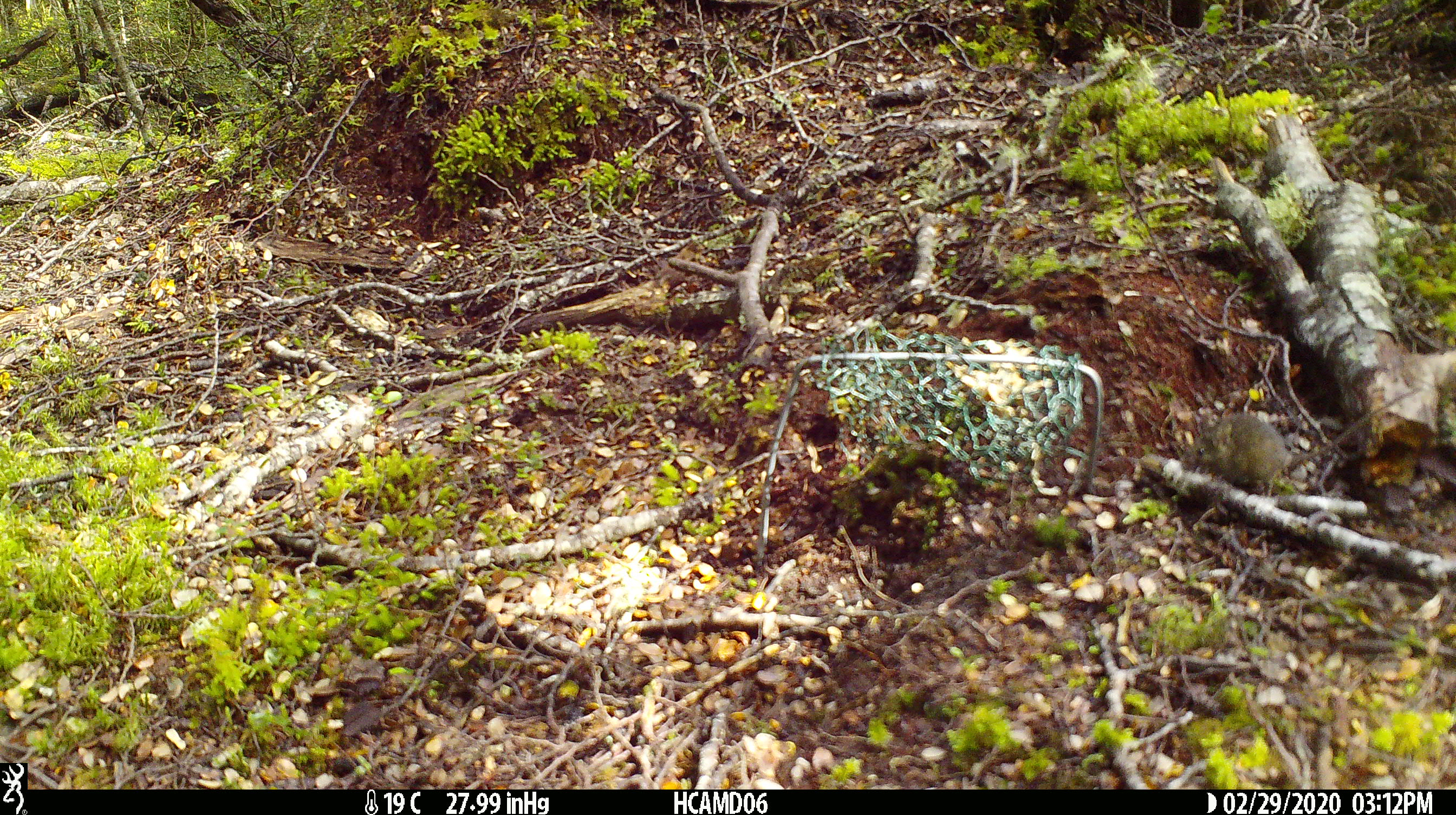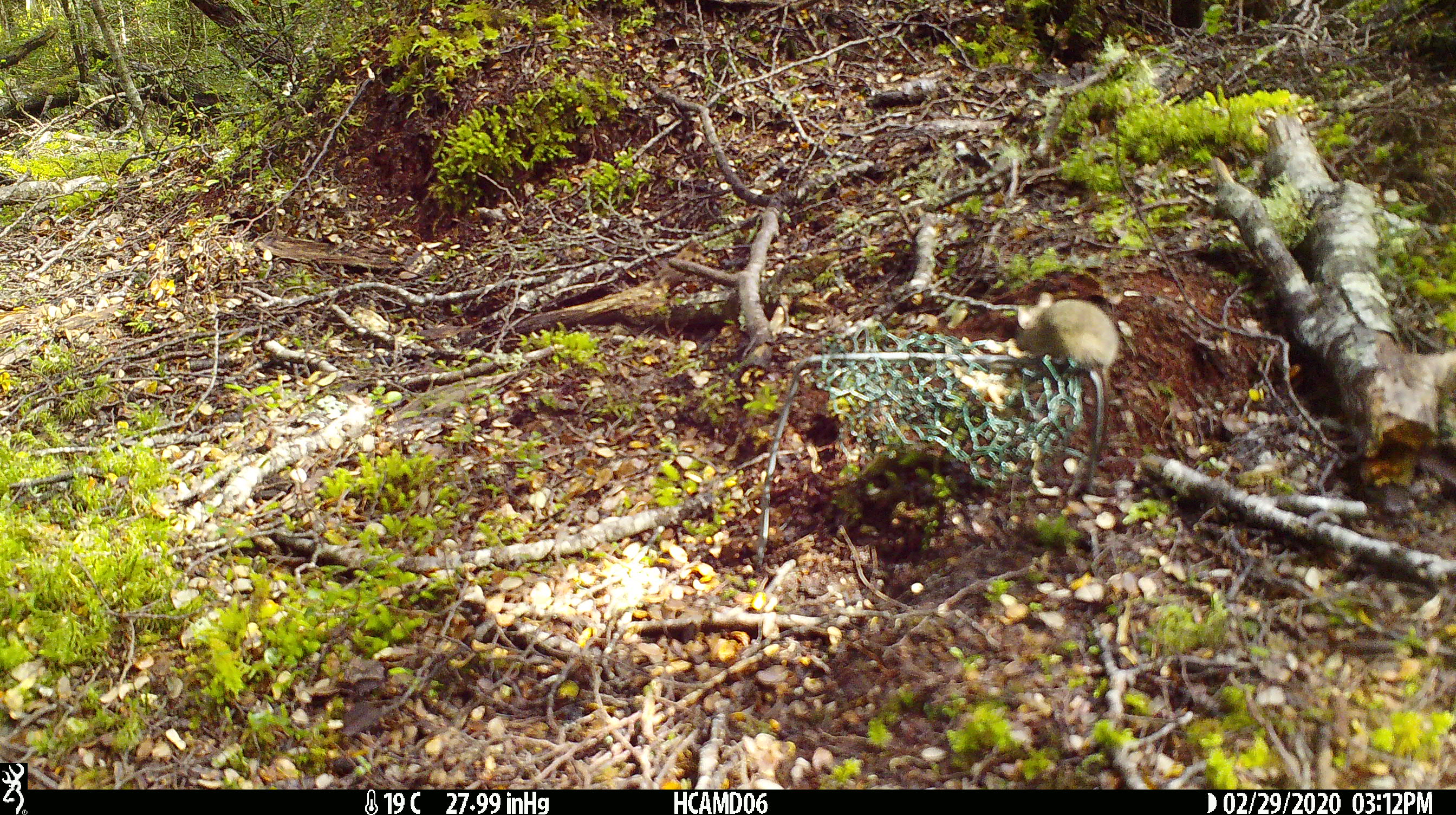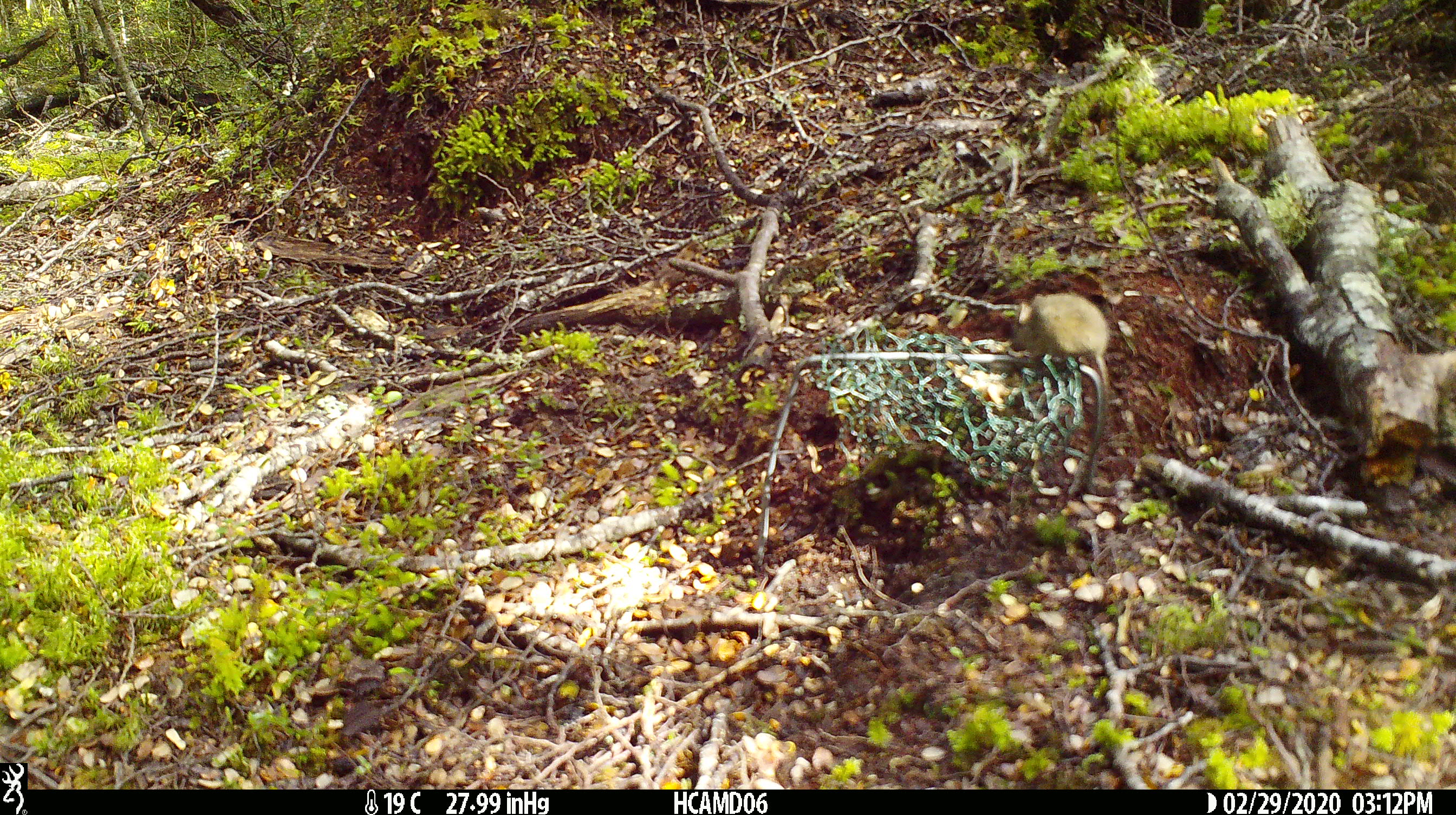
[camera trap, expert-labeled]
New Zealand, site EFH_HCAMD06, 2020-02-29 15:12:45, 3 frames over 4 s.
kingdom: Animalia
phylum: Chordata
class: Mammalia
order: Rodentia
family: Muridae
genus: Mus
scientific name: Mus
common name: mouse